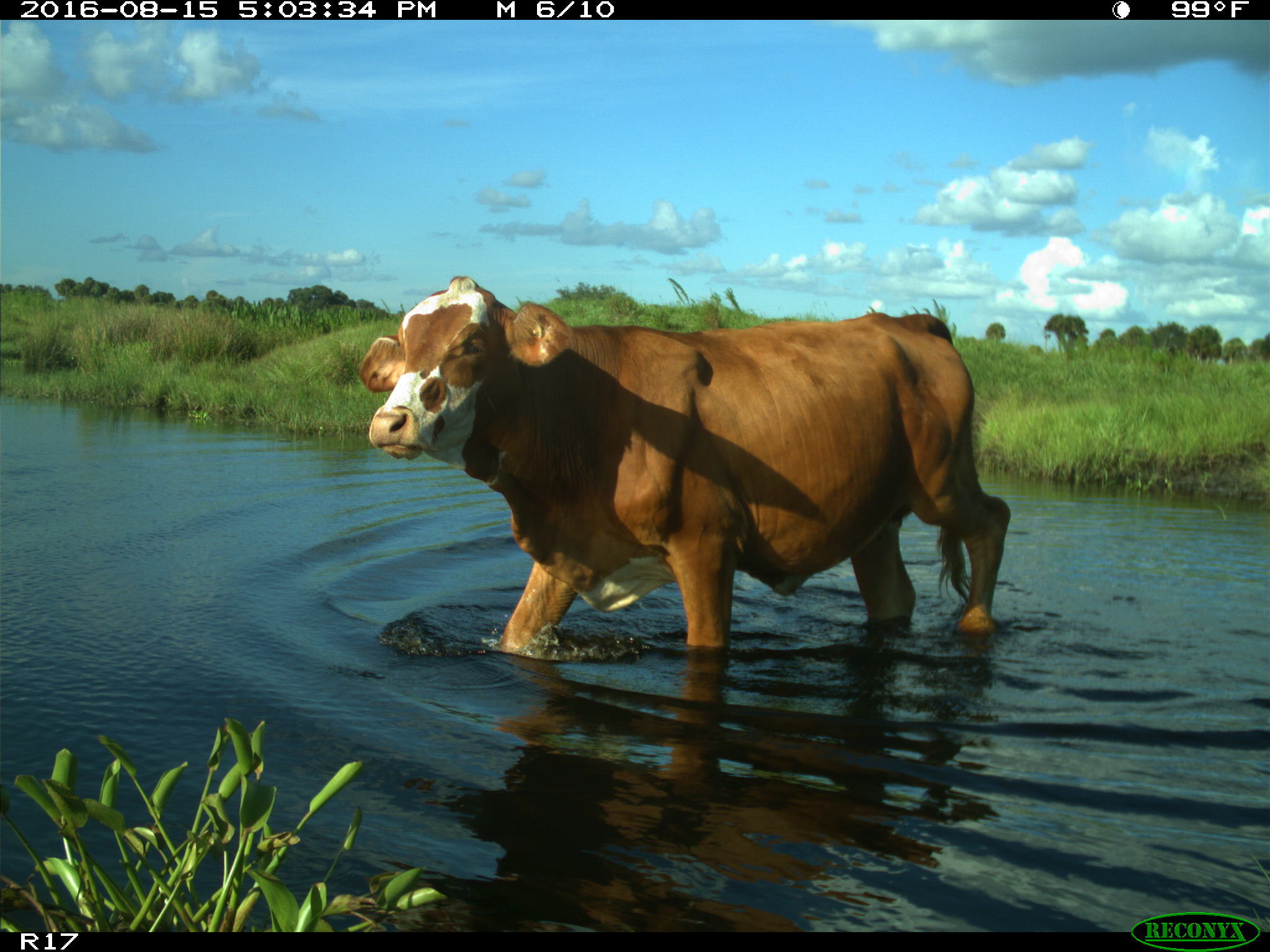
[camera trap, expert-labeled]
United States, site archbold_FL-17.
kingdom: Animalia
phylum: Chordata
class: Mammalia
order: Artiodactyla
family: Bovidae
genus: Bos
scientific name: Bos taurus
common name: domestic cow